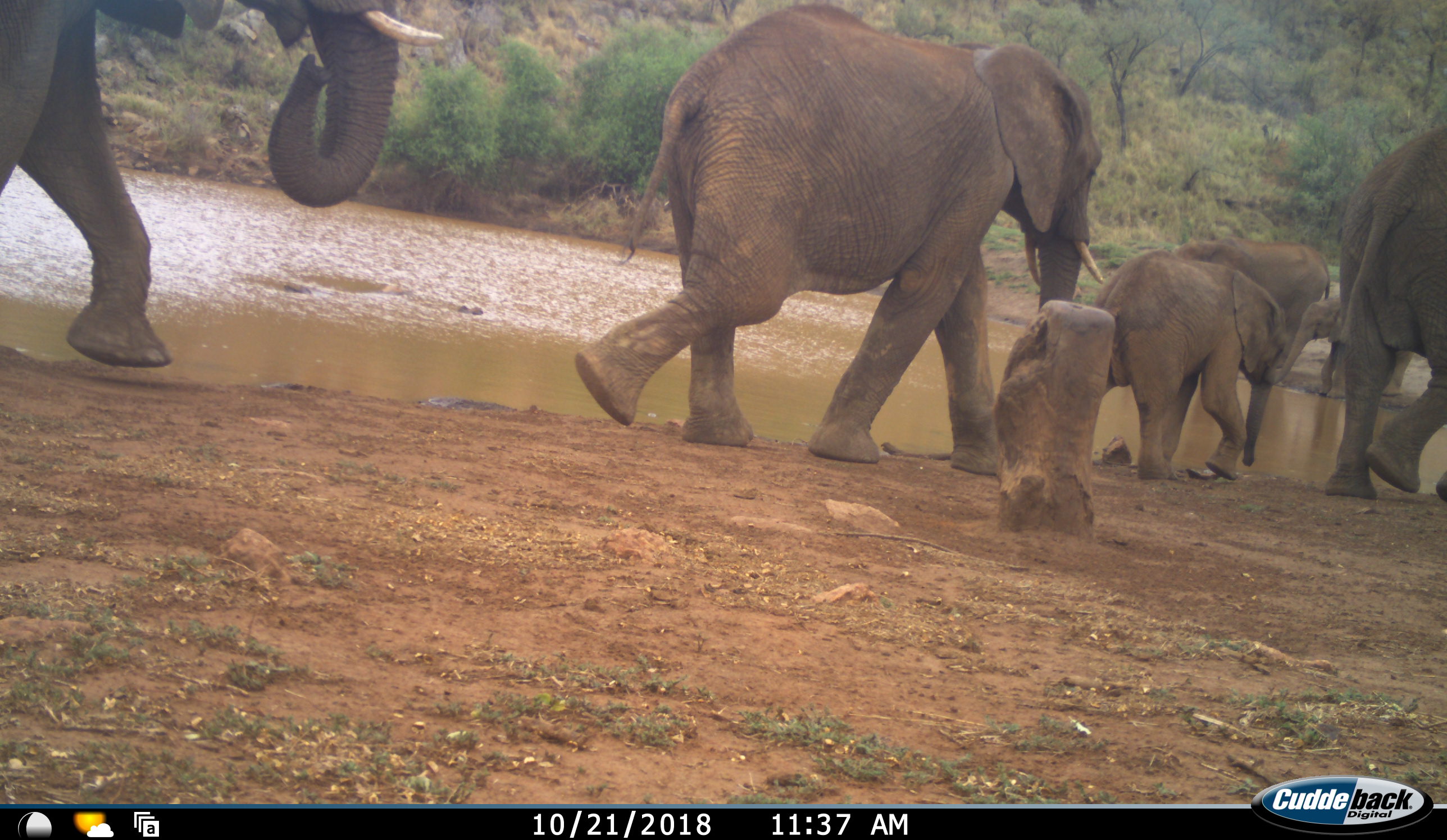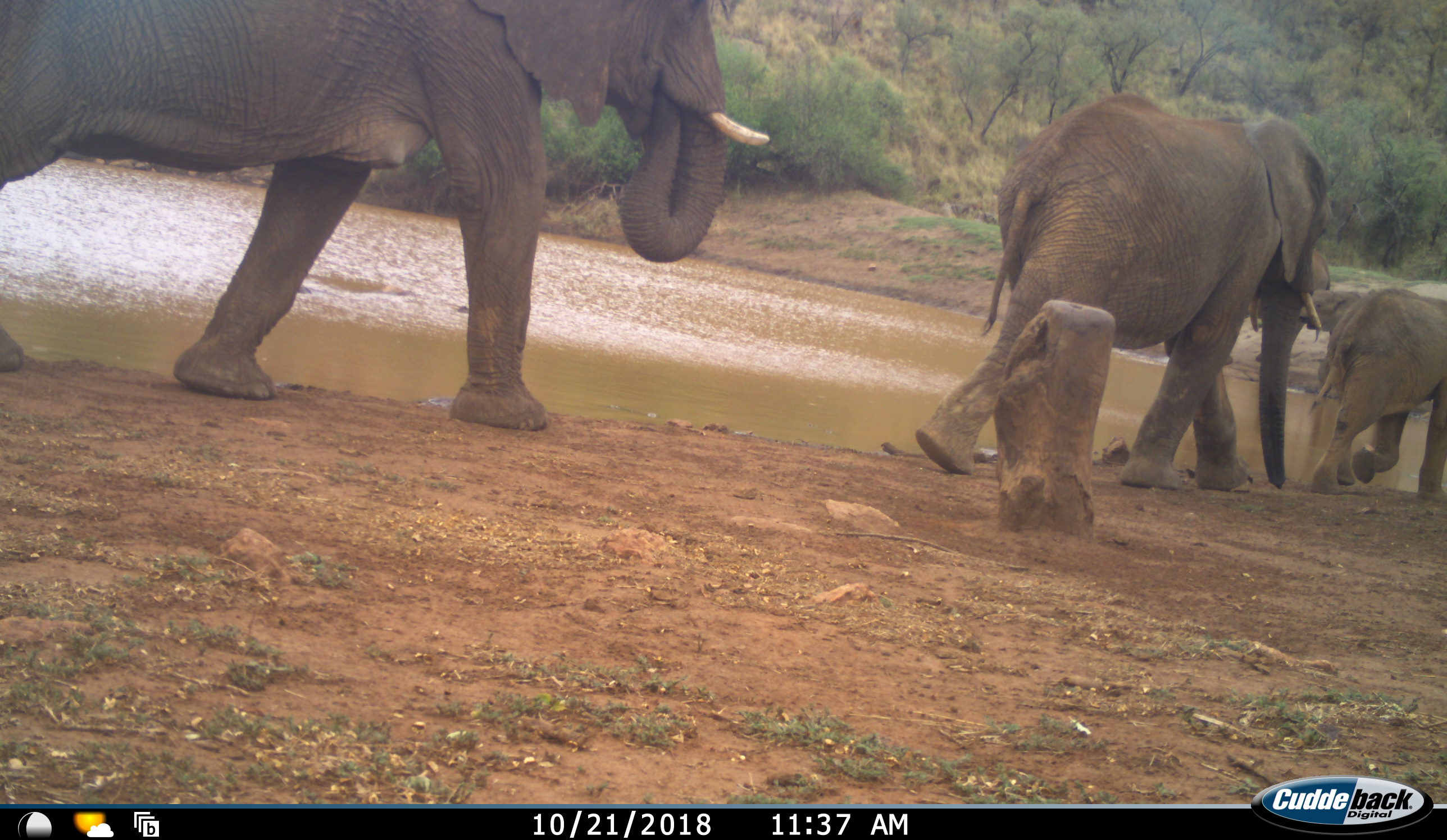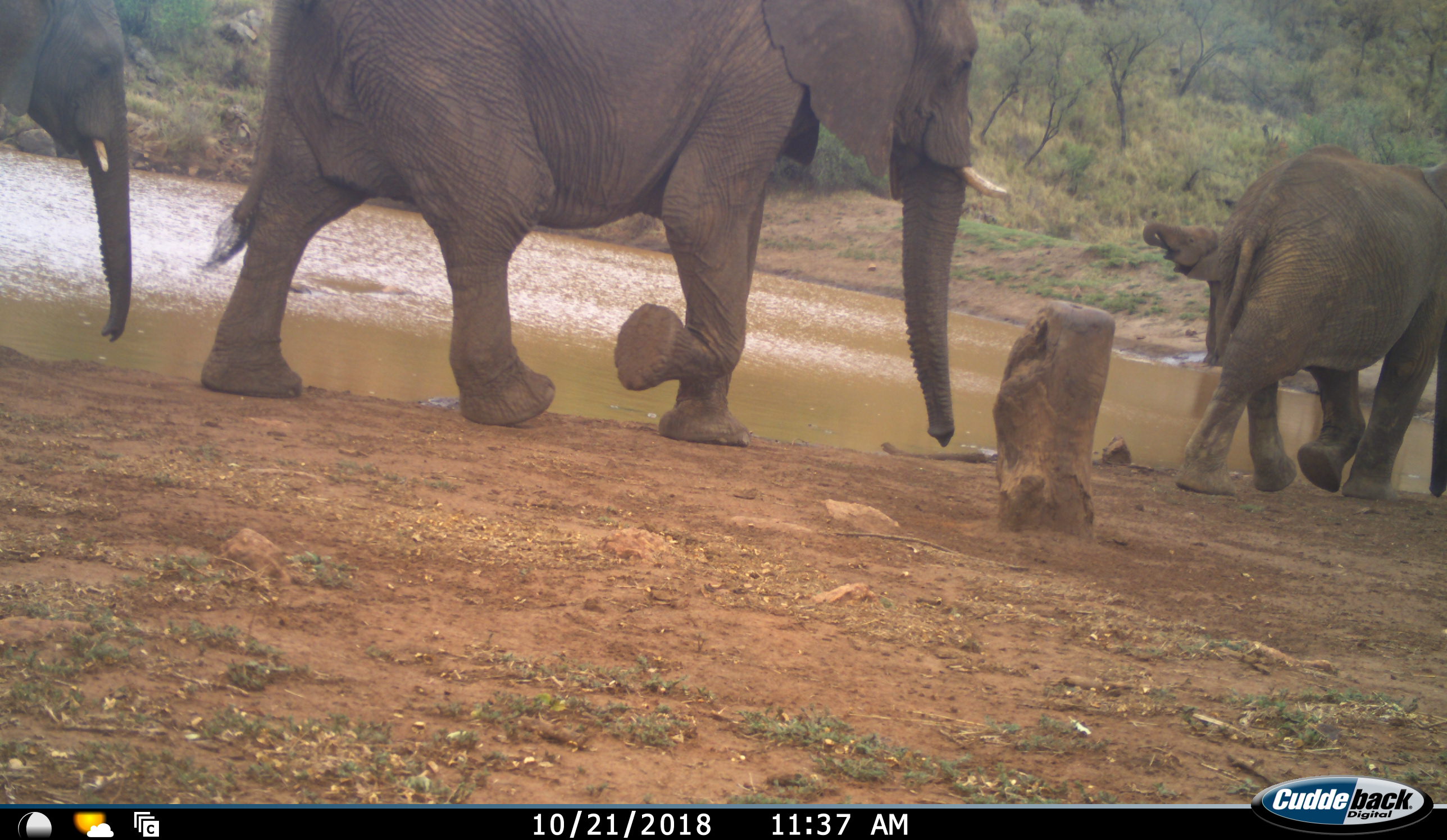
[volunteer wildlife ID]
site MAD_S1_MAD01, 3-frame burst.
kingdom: Animalia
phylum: Chordata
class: Mammalia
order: Proboscidea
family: Elephantidae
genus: Loxodonta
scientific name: Loxodonta africana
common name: african bush elephant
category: elephant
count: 7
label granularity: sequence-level